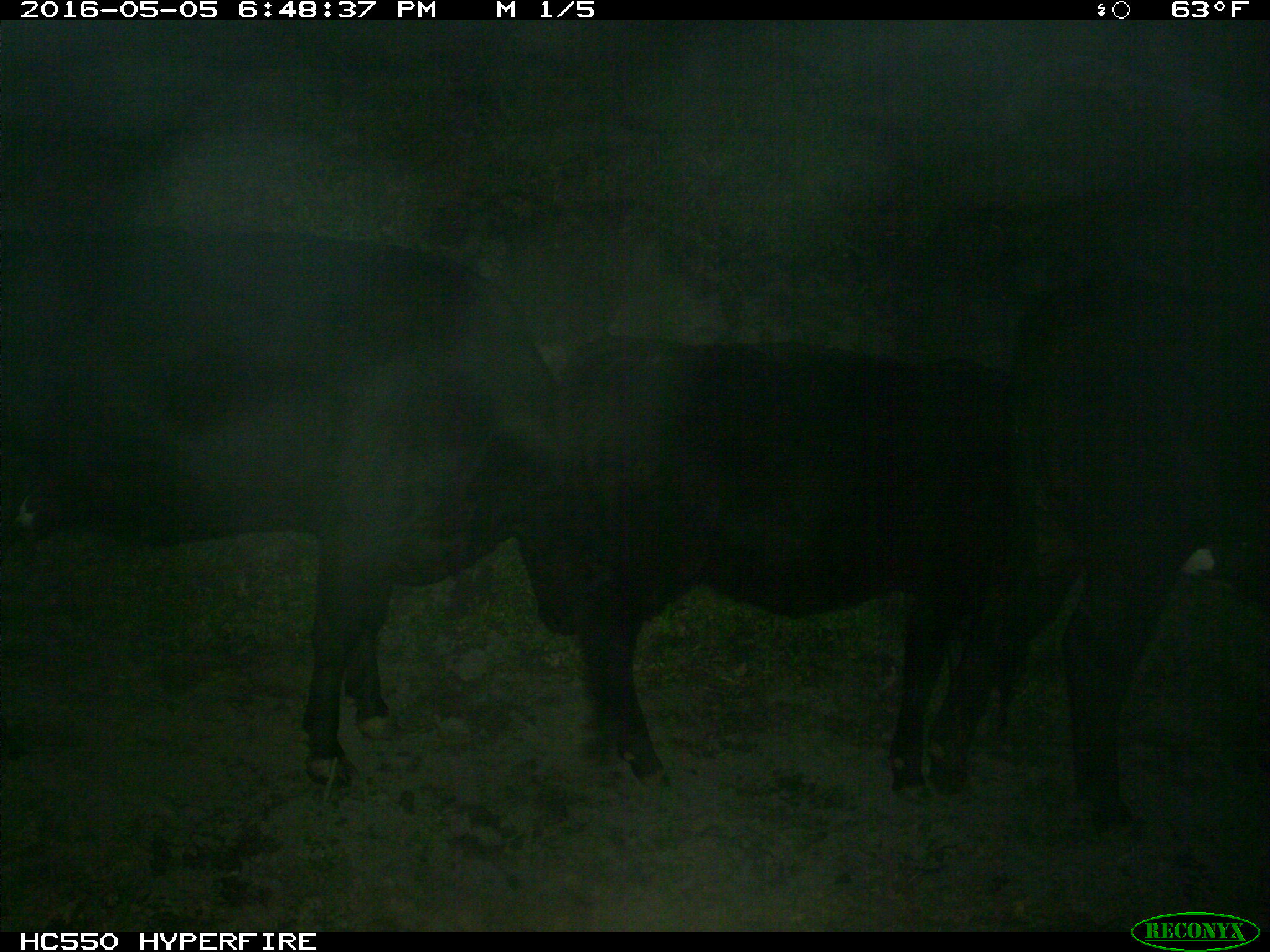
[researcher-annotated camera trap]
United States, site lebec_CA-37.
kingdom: Animalia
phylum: Chordata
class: Mammalia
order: Artiodactyla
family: Bovidae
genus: Bos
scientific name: Bos taurus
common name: domestic cow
Bos taurus (domestic cow).